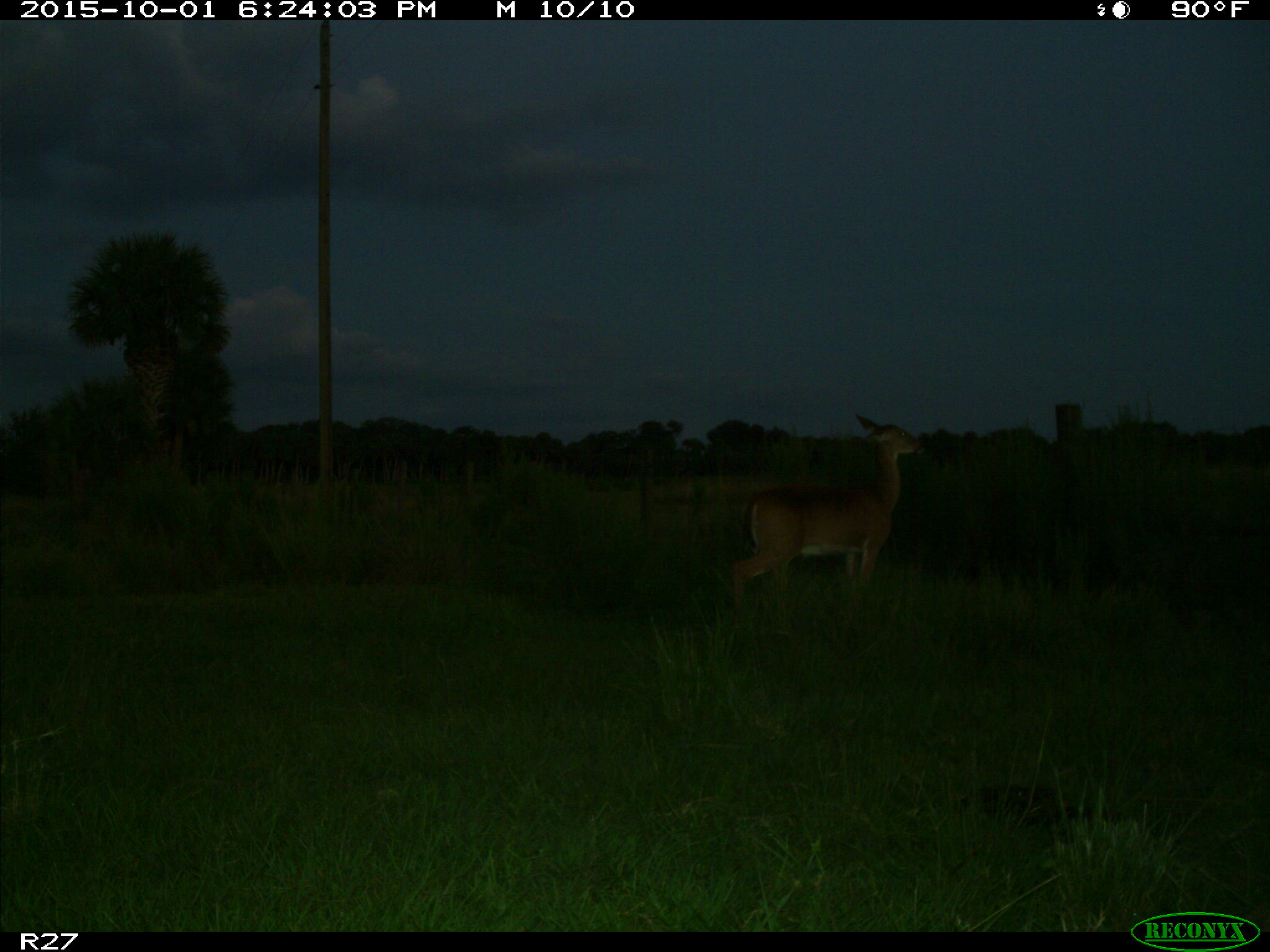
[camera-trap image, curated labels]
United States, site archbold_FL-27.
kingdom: Animalia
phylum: Chordata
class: Mammalia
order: Artiodactyla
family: Cervidae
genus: Odocoileus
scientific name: Odocoileus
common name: deer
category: unidentified deer